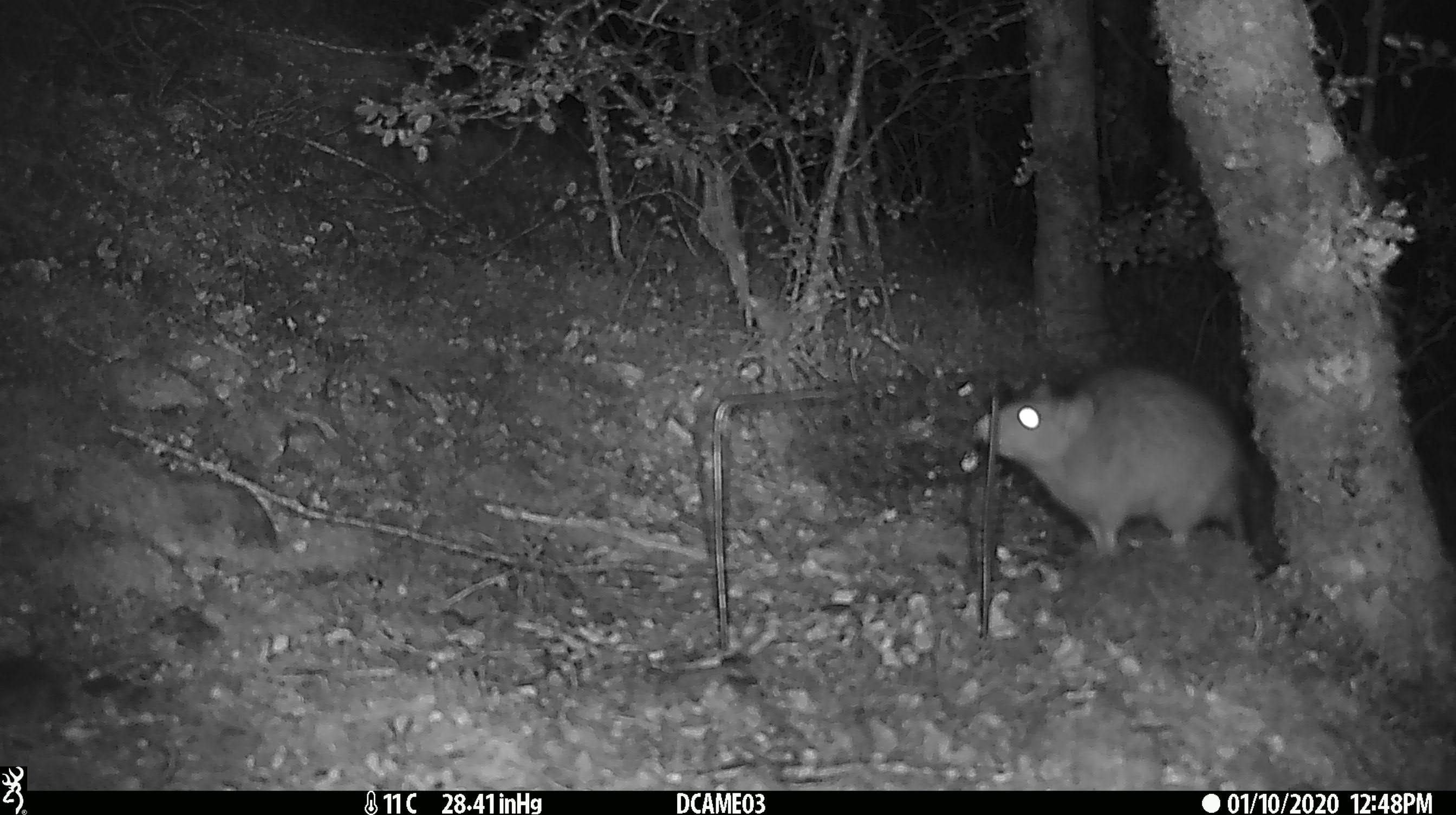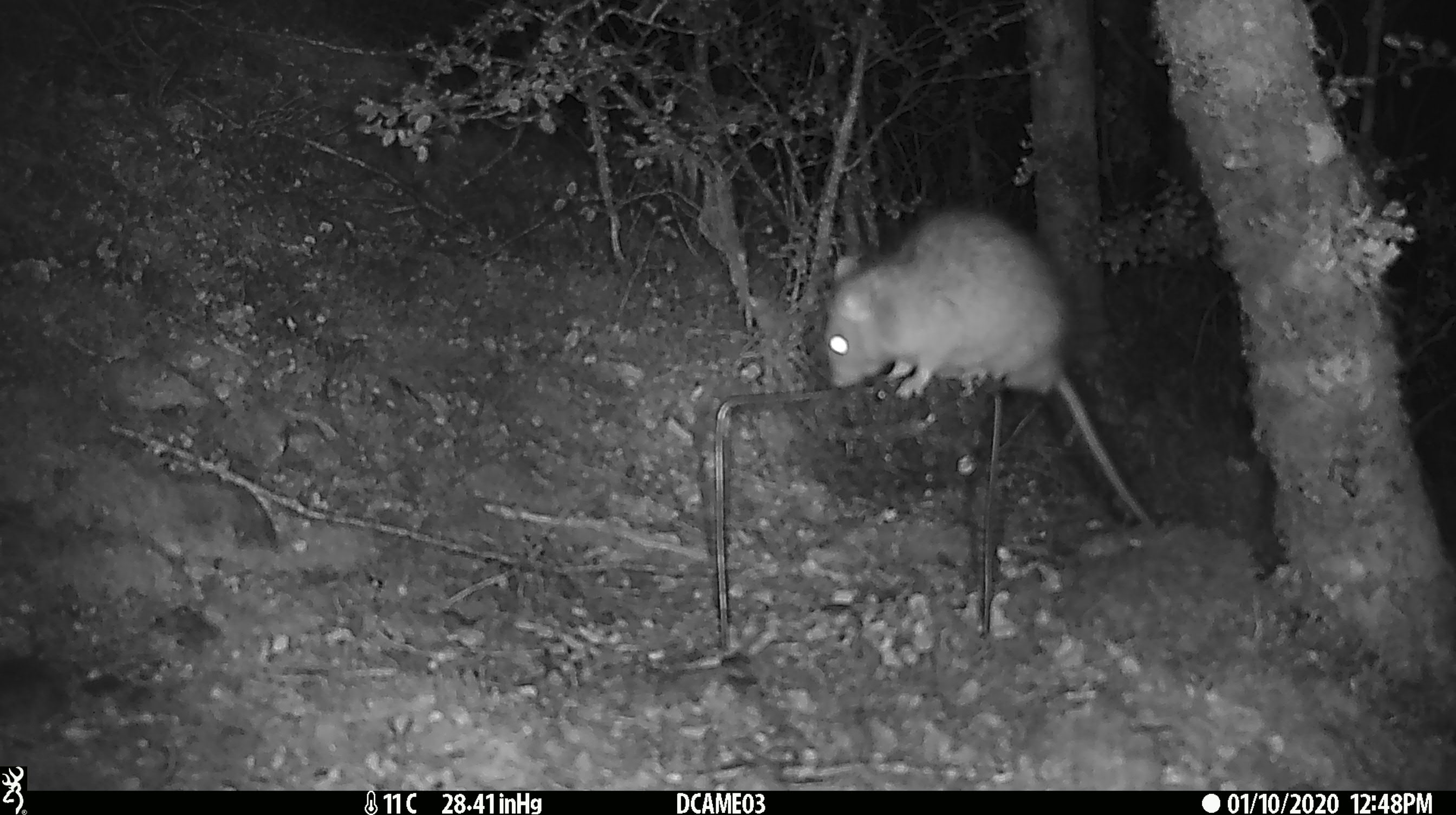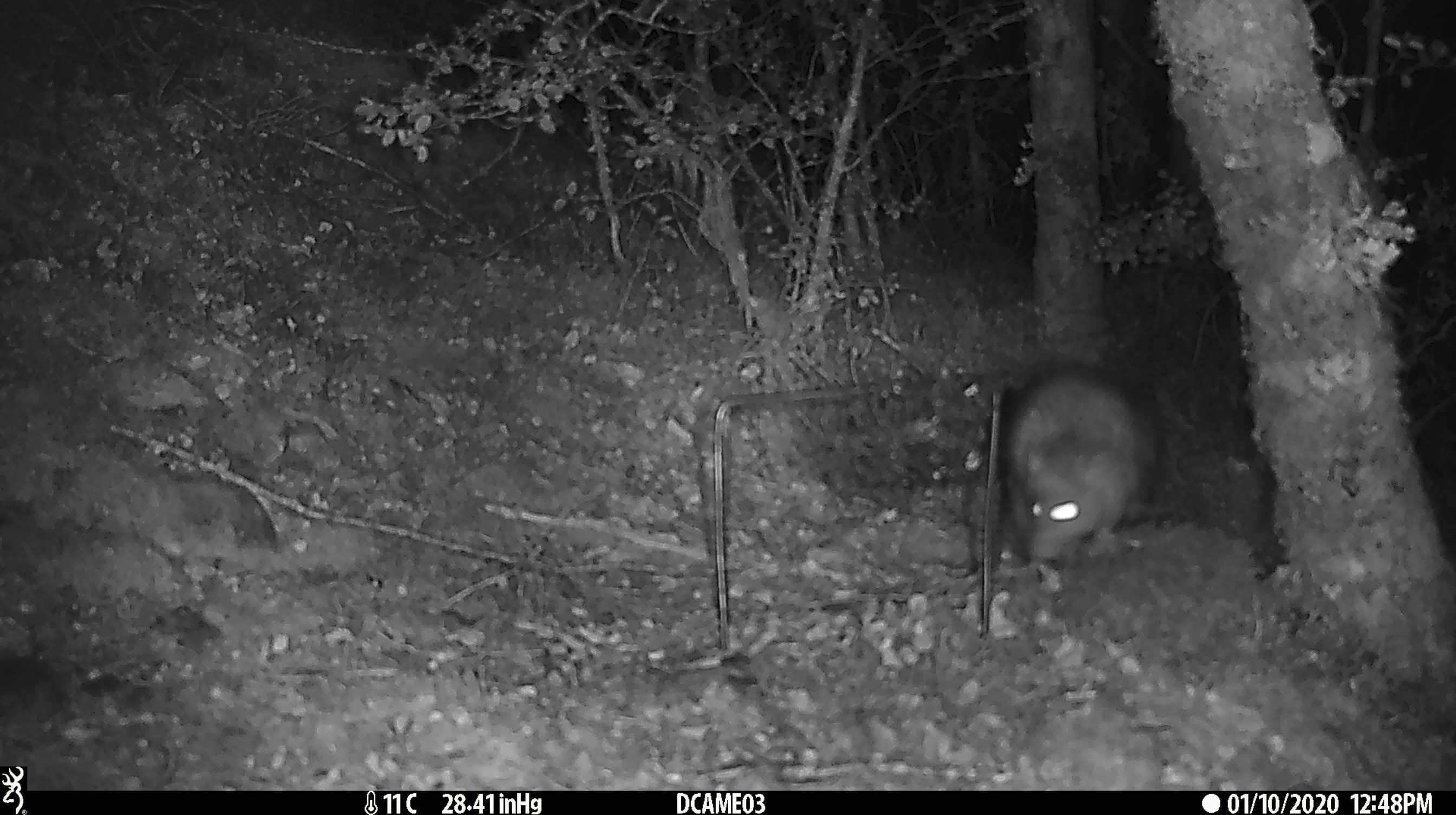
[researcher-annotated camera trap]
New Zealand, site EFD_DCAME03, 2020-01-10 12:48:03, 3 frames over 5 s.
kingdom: Animalia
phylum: Chordata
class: Mammalia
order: Rodentia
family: Muridae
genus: Rattus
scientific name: Rattus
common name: rat